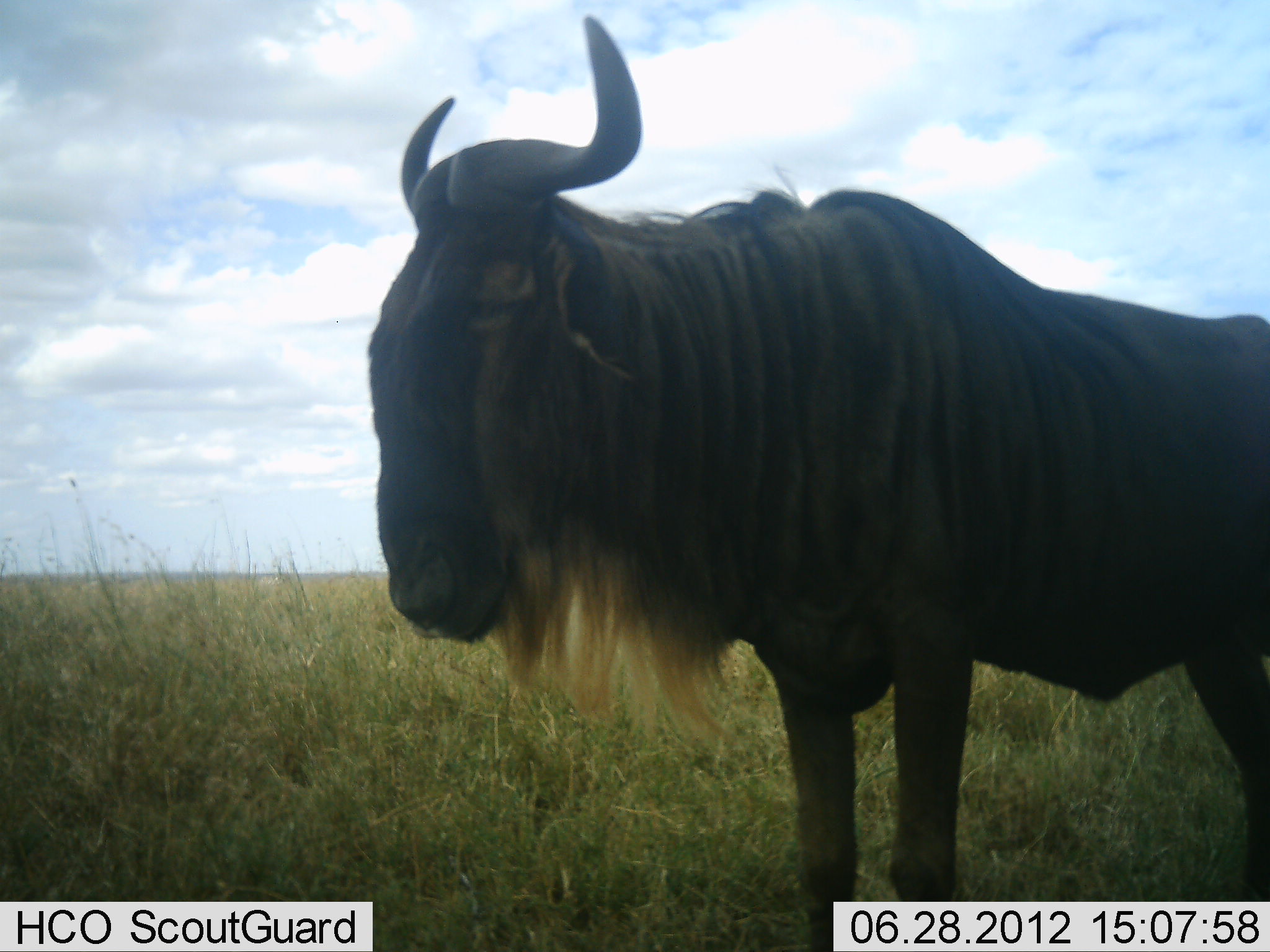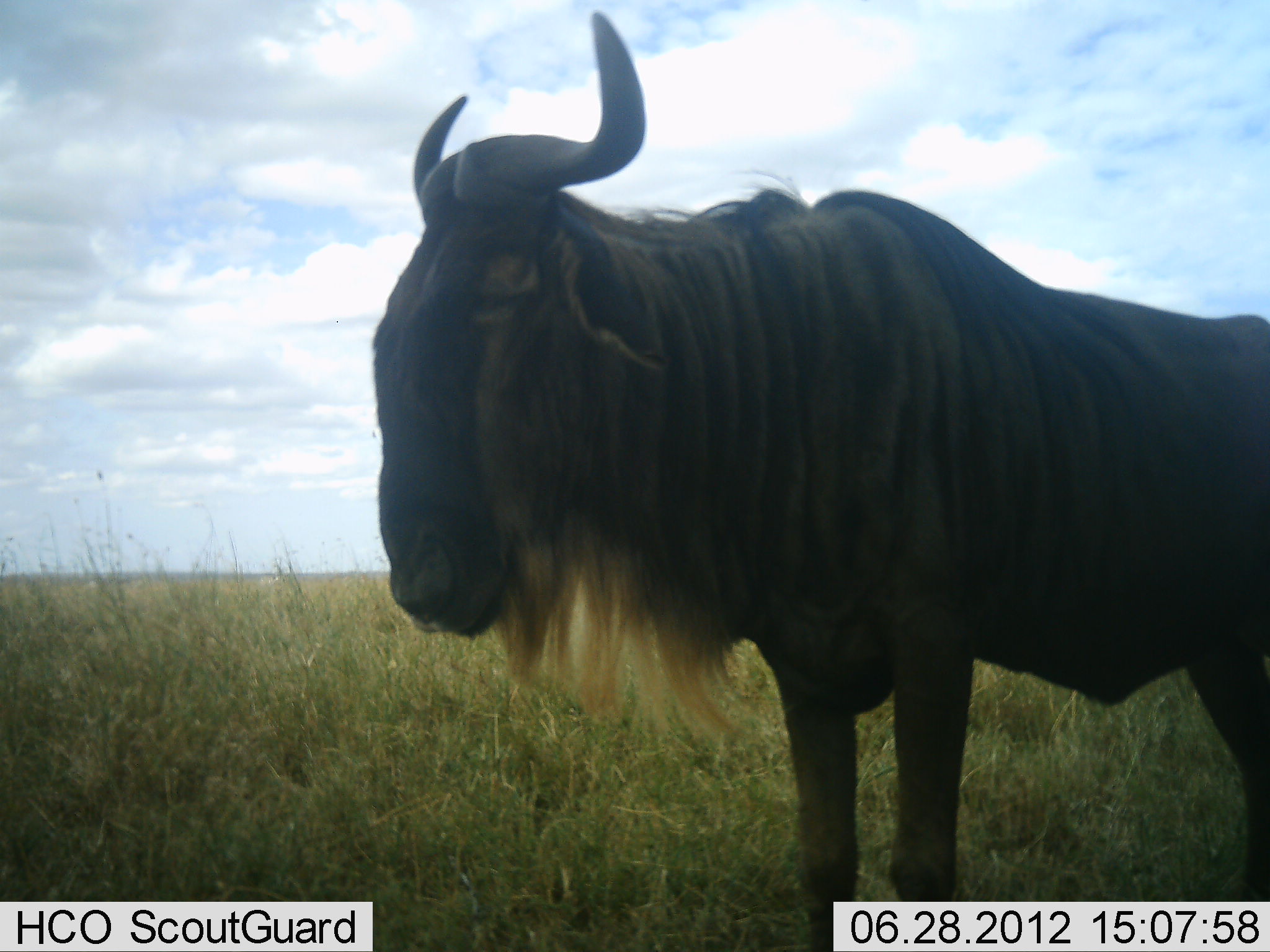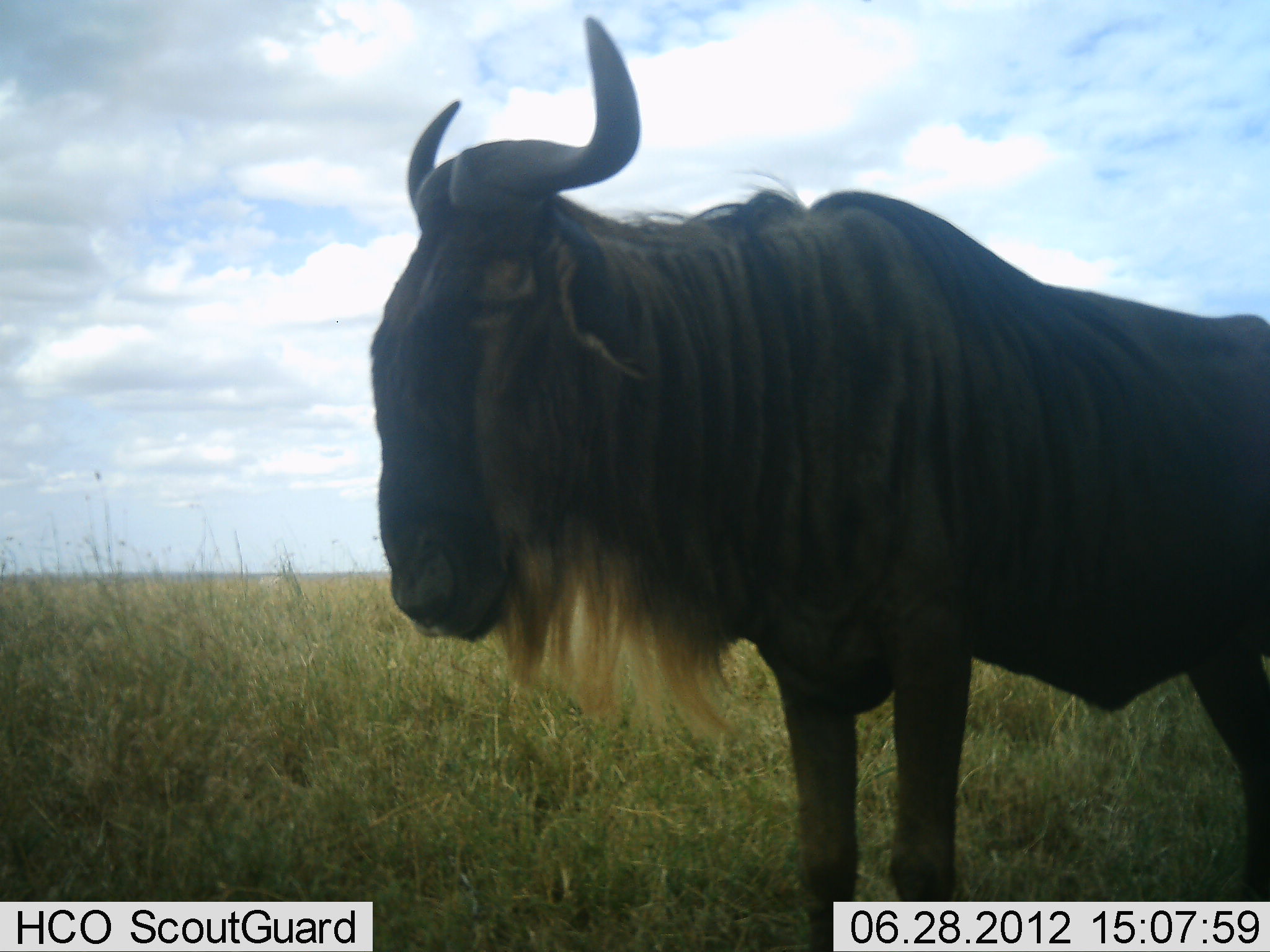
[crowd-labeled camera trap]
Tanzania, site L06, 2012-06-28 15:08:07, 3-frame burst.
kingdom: Animalia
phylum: Chordata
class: Mammalia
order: Artiodactyla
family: Bovidae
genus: Connochaetes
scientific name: Connochaetes taurinus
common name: blue wildebeest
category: wildebeest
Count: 1.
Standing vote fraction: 90%.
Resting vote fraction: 10%.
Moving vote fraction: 0%.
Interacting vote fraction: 0%.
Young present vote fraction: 0%.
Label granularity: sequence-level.